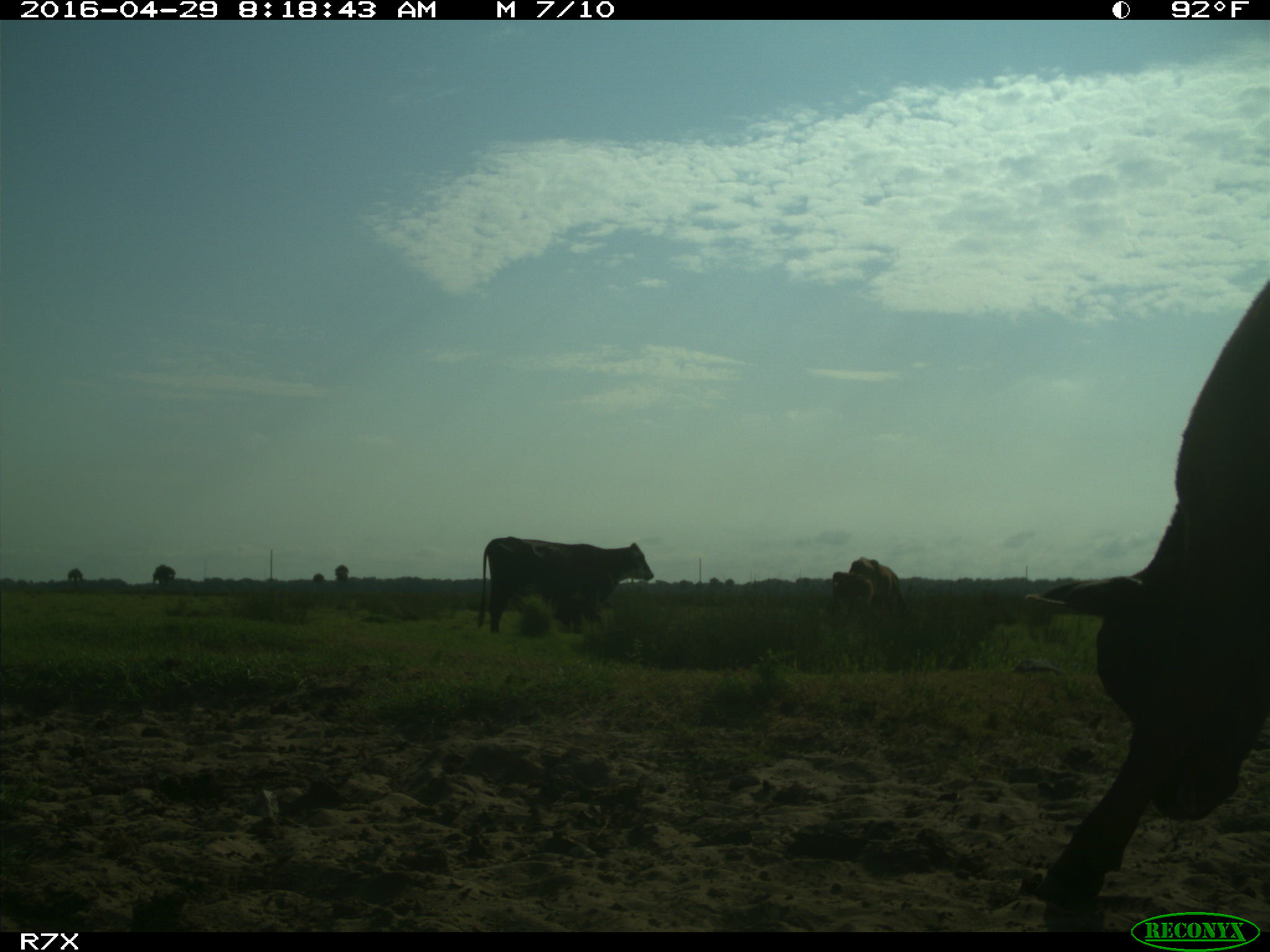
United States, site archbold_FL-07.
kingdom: Animalia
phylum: Chordata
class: Mammalia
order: Artiodactyla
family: Bovidae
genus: Bos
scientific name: Bos taurus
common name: domestic cow